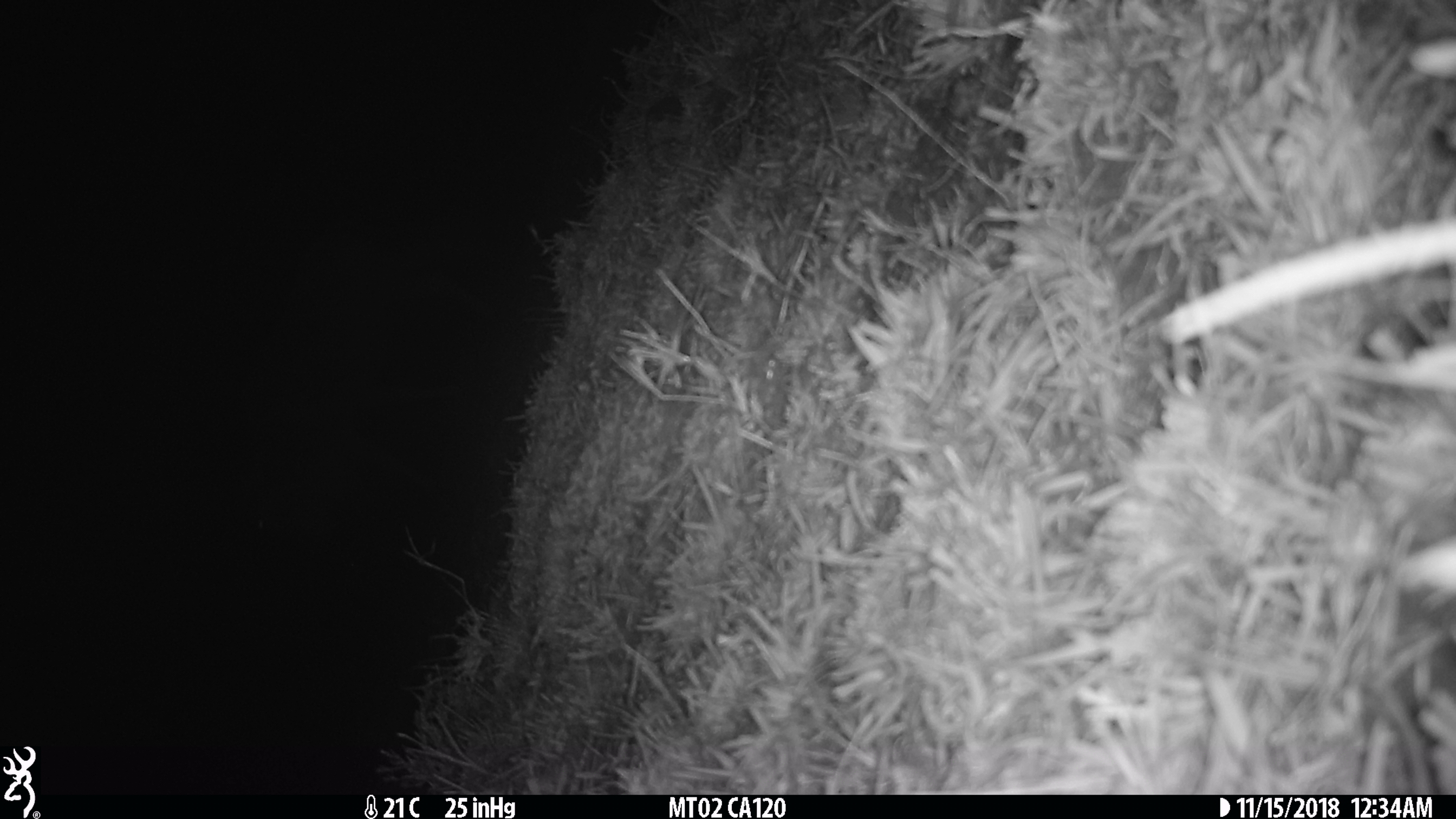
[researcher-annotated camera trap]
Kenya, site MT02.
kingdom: Animalia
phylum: Chordata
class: Mammalia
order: Artiodactyla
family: Bovidae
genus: Connochaetes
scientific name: Connochaetes taurinus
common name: blue wildebeest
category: wildebeest